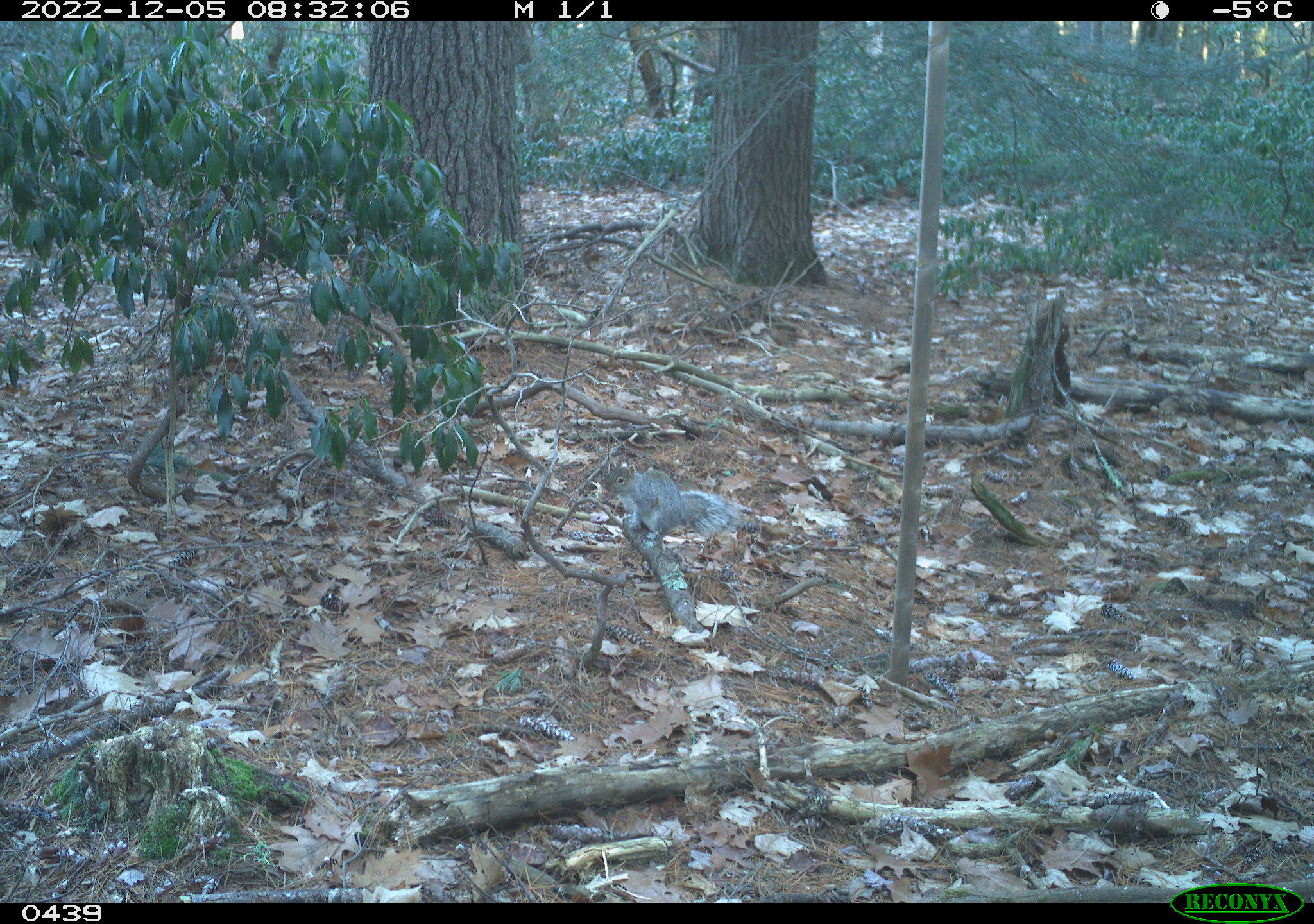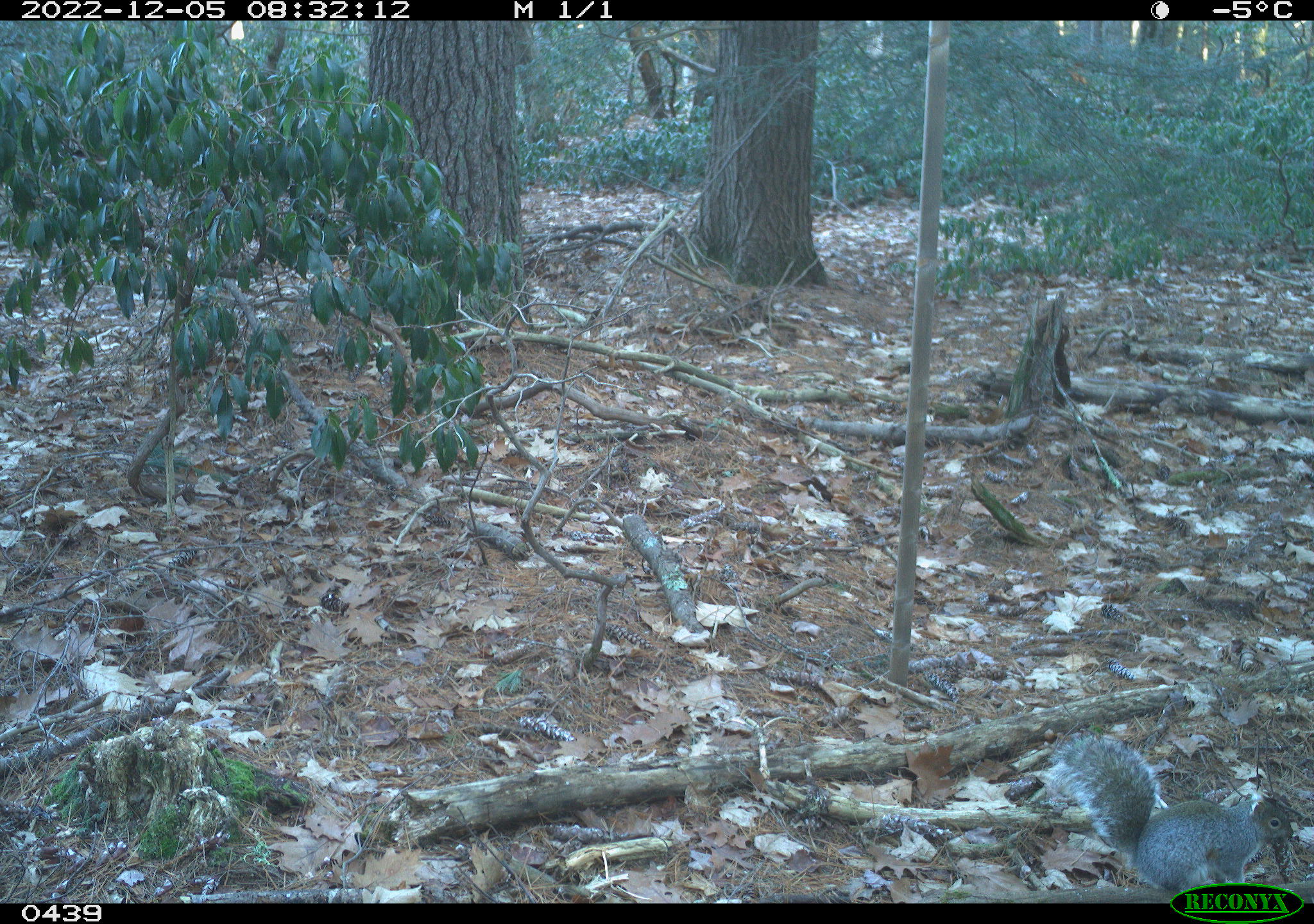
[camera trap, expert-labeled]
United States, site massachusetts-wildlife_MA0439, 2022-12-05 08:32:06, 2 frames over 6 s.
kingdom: Animalia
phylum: Chordata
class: Mammalia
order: Rodentia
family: Sciuridae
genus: Sciurus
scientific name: Sciurus carolinensis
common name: gray squirrel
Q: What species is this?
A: Gray squirrel (Sciurus carolinensis).